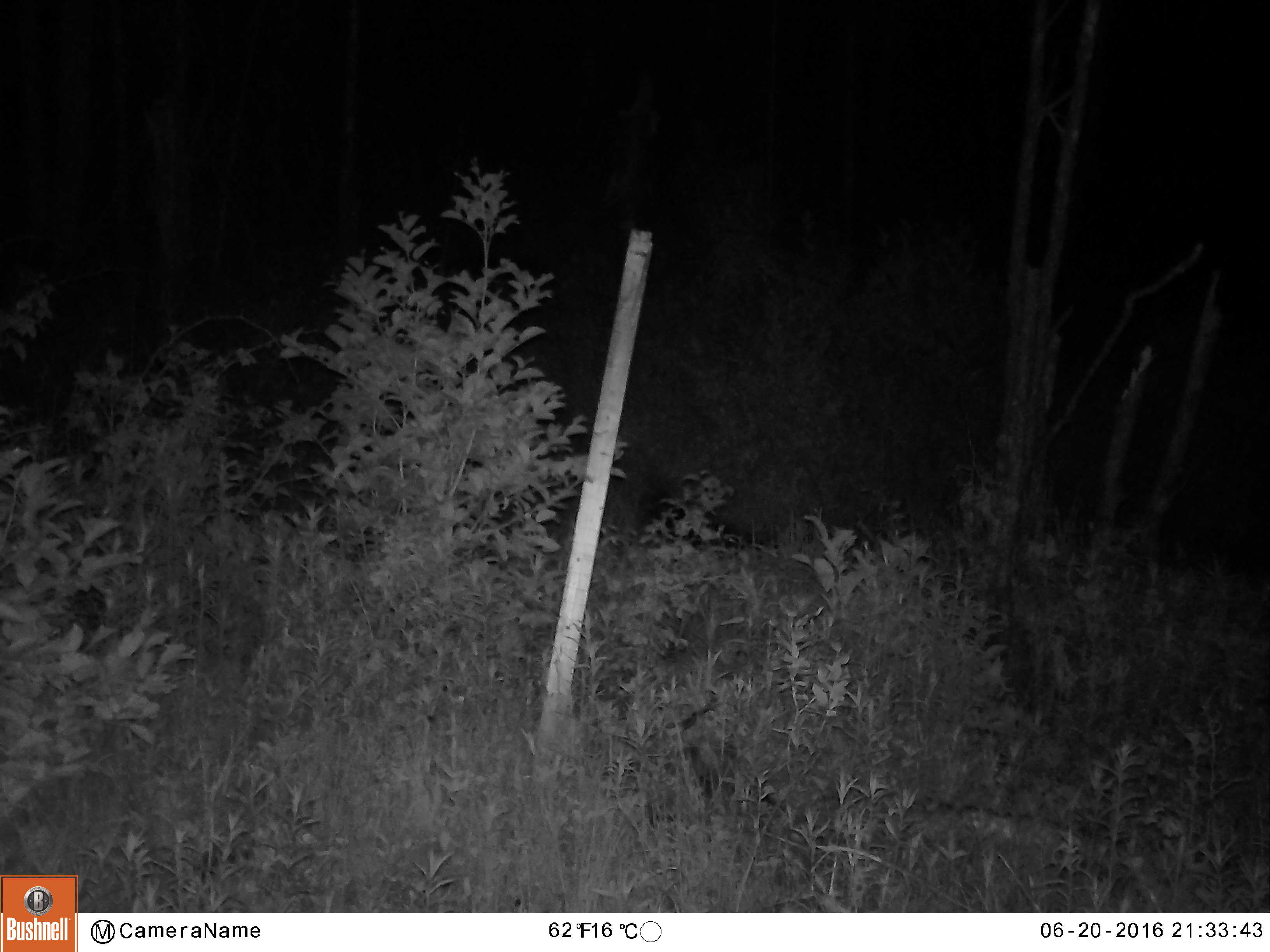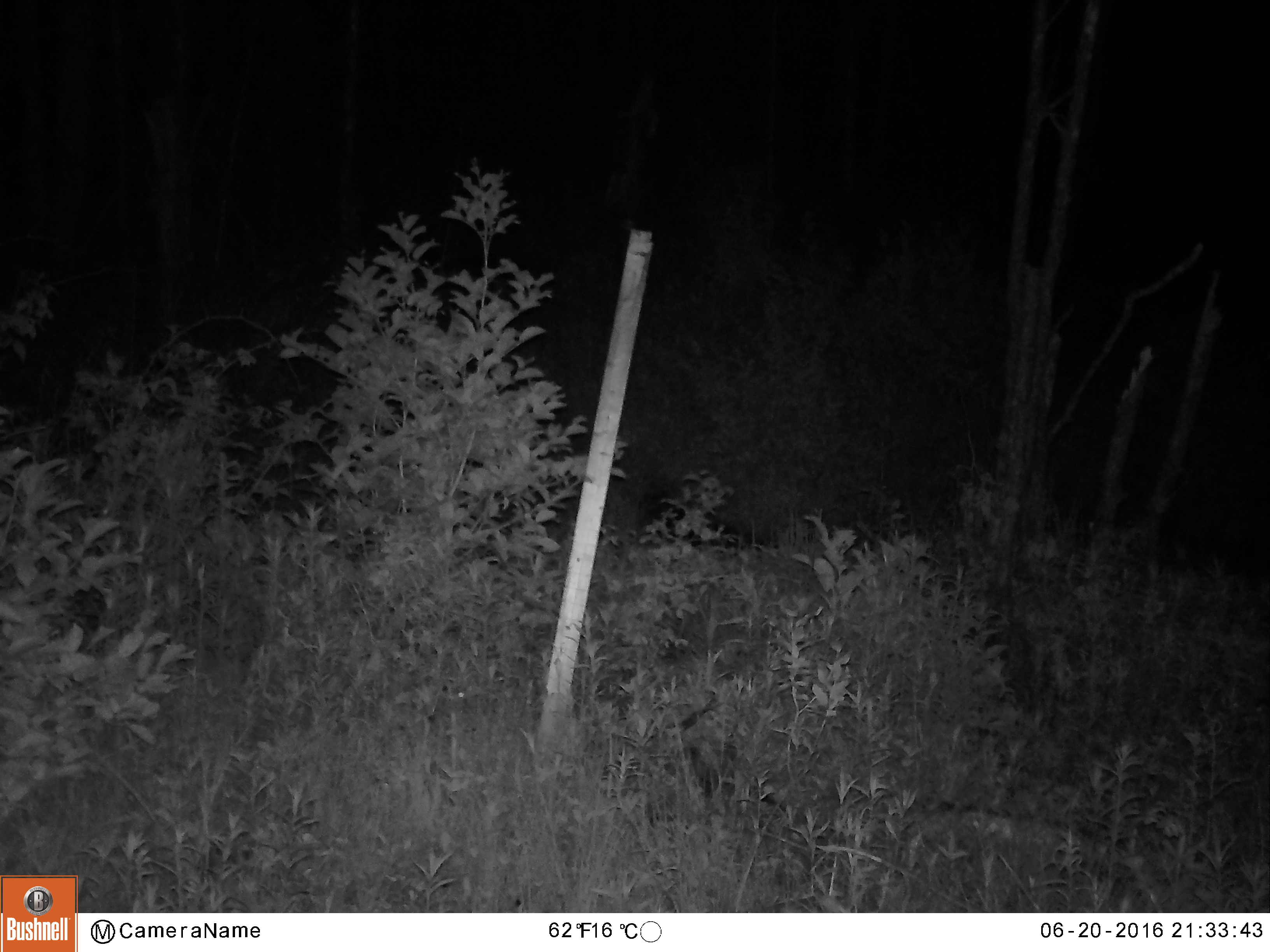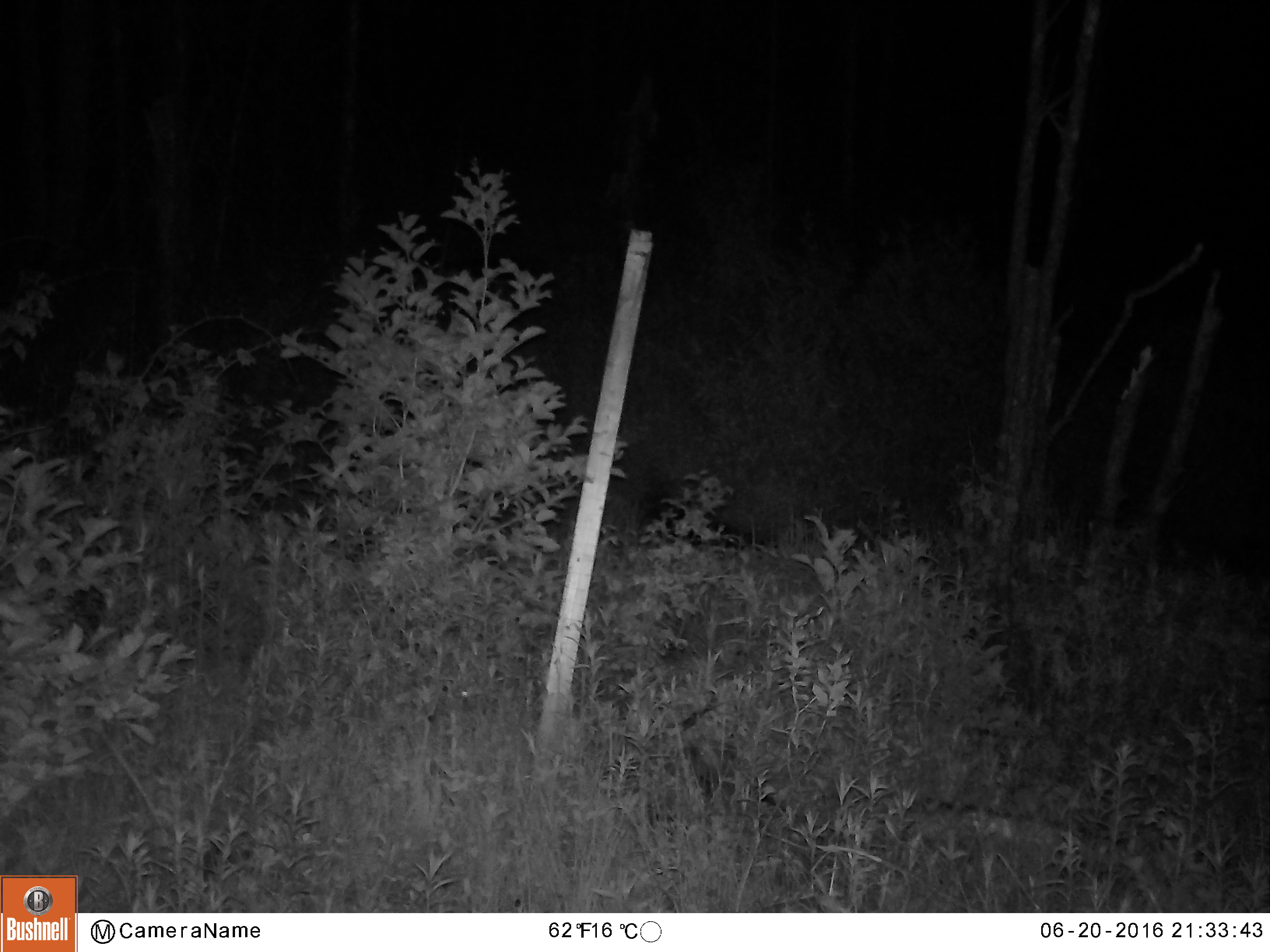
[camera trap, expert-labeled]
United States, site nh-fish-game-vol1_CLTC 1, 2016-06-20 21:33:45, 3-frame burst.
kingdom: Animalia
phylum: Chordata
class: Mammalia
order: Artiodactyla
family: Cervidae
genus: Alces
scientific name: Alces alces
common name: moose